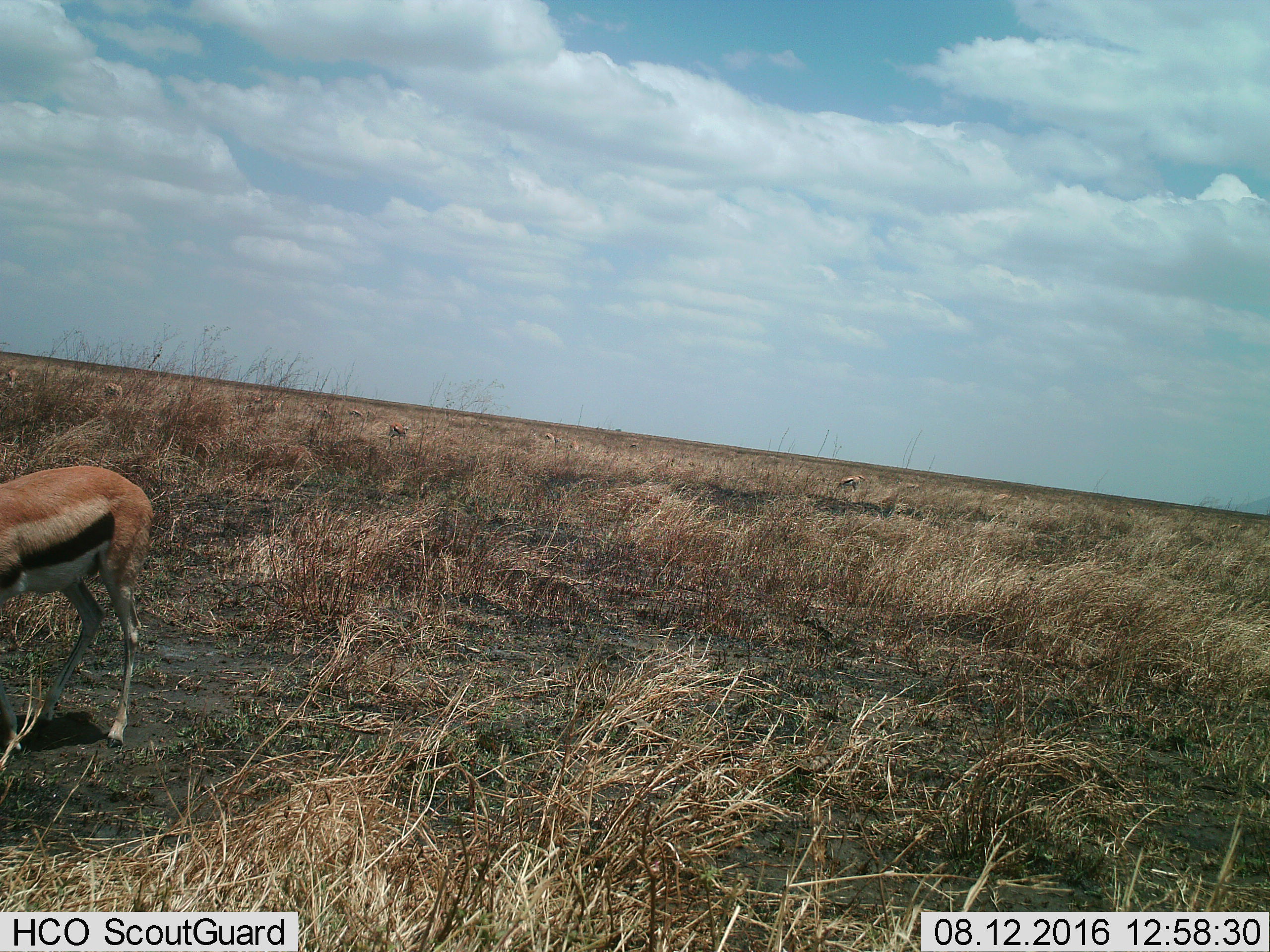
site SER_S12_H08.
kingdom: Animalia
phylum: Chordata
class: Mammalia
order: Artiodactyla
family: Bovidae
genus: Eudorcas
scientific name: Eudorcas thomsonii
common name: thomson's gazelle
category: gazellethomsons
Gazellethomsons (thomson's gazelle) (Eudorcas thomsonii), count 10. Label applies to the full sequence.